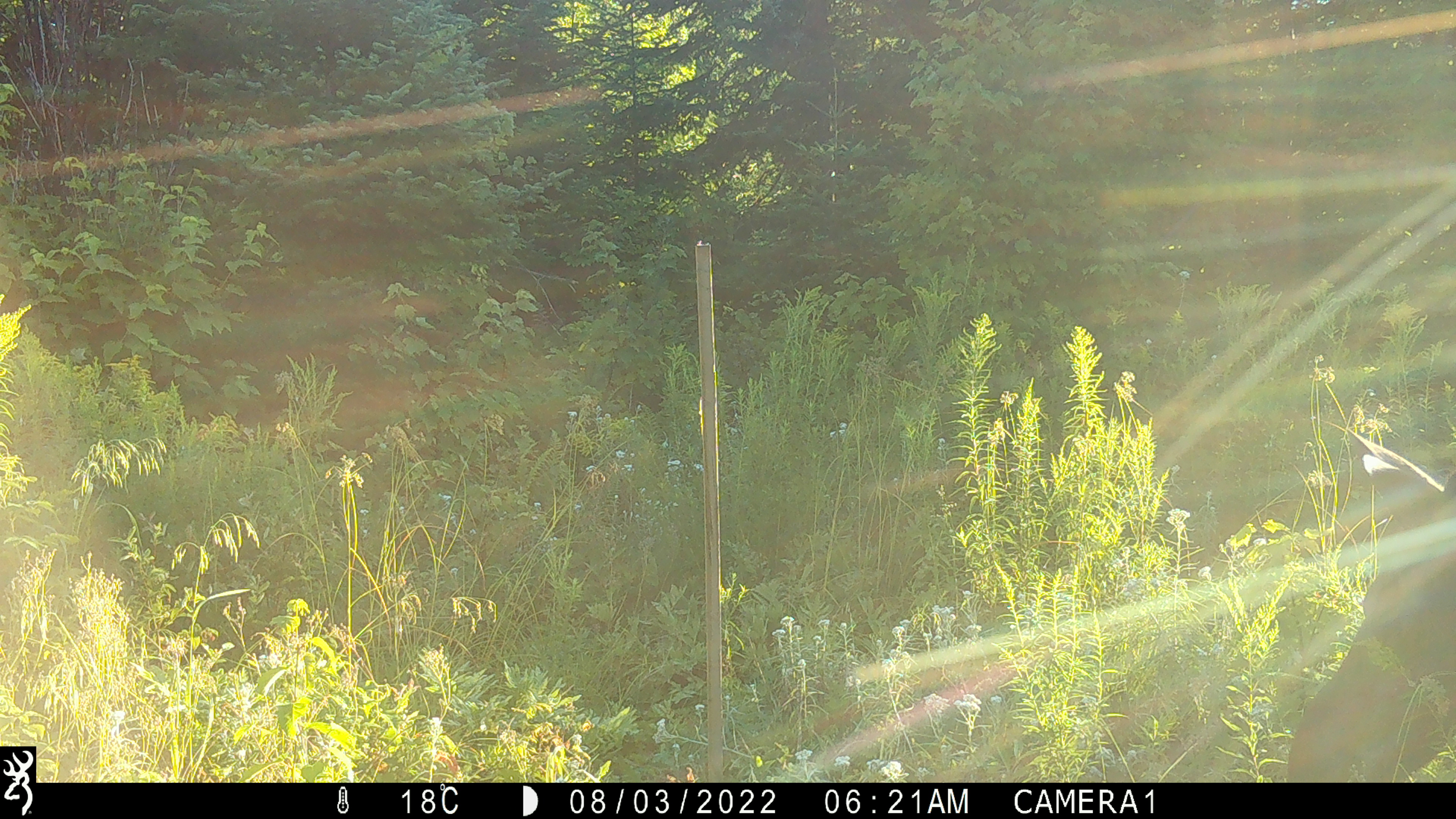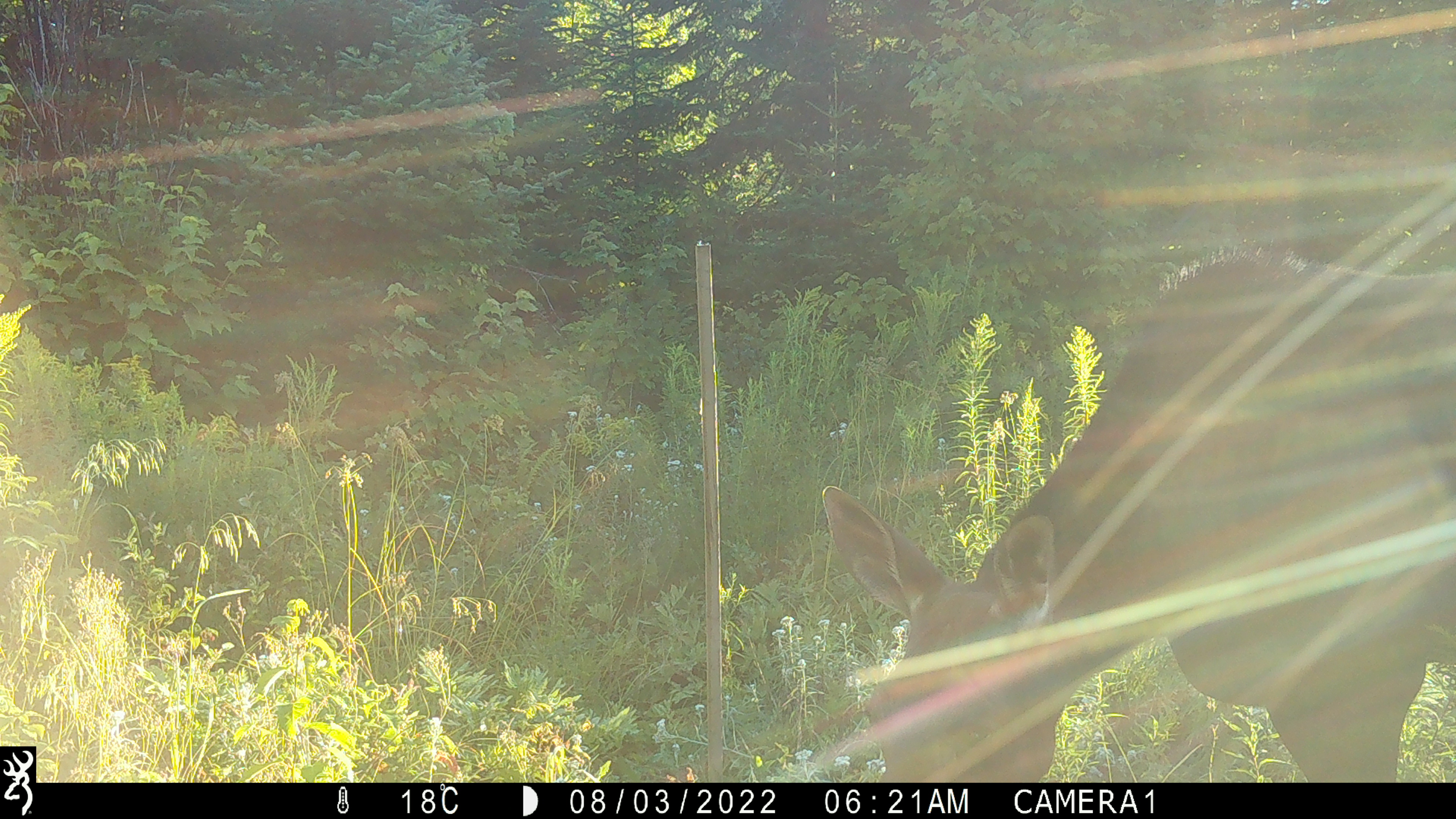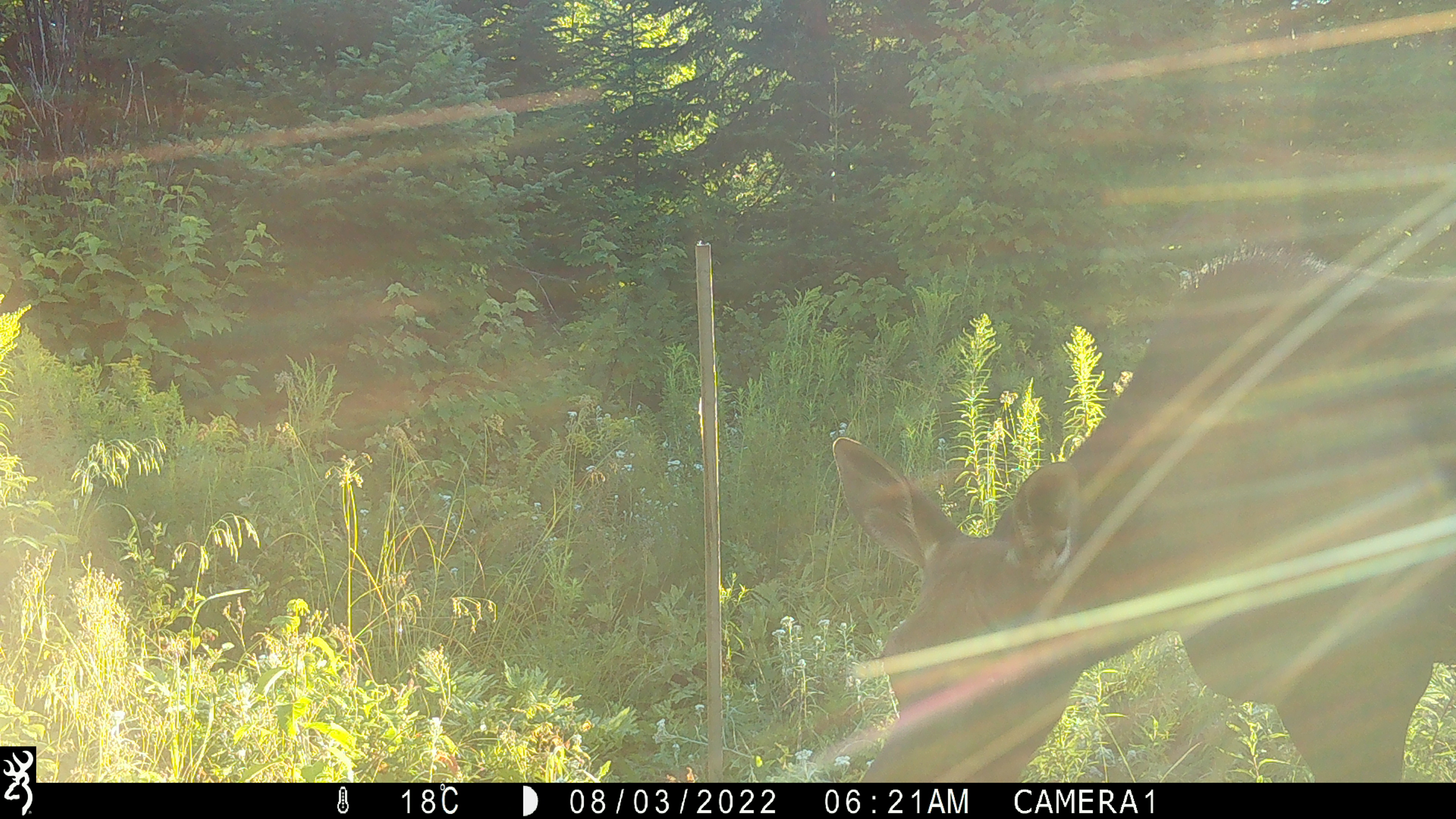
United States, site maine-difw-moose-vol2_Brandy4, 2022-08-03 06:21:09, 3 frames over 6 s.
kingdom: Animalia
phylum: Chordata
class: Mammalia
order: Artiodactyla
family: Cervidae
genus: Alces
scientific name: Alces alces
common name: moose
Moose (Alces alces).